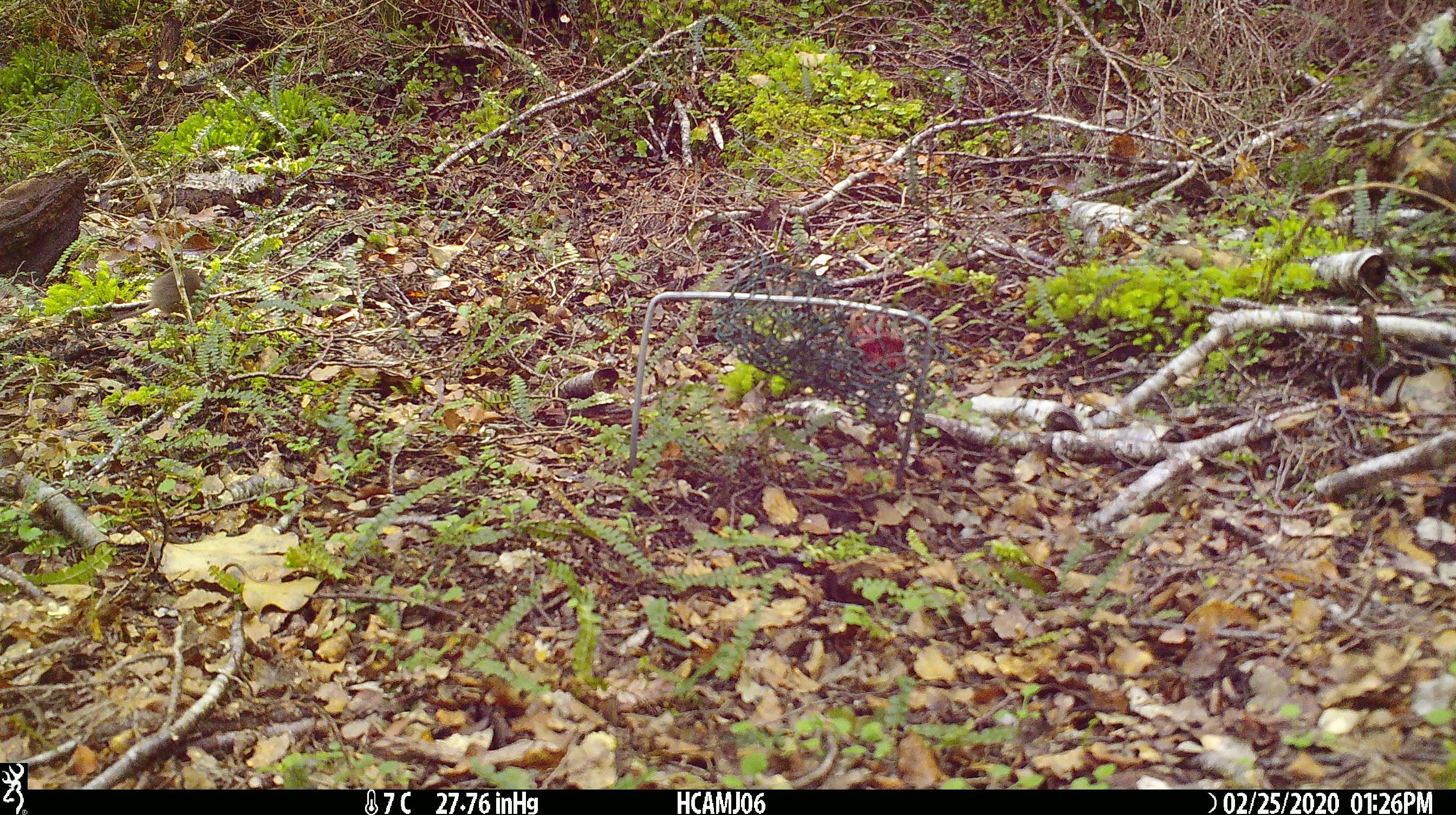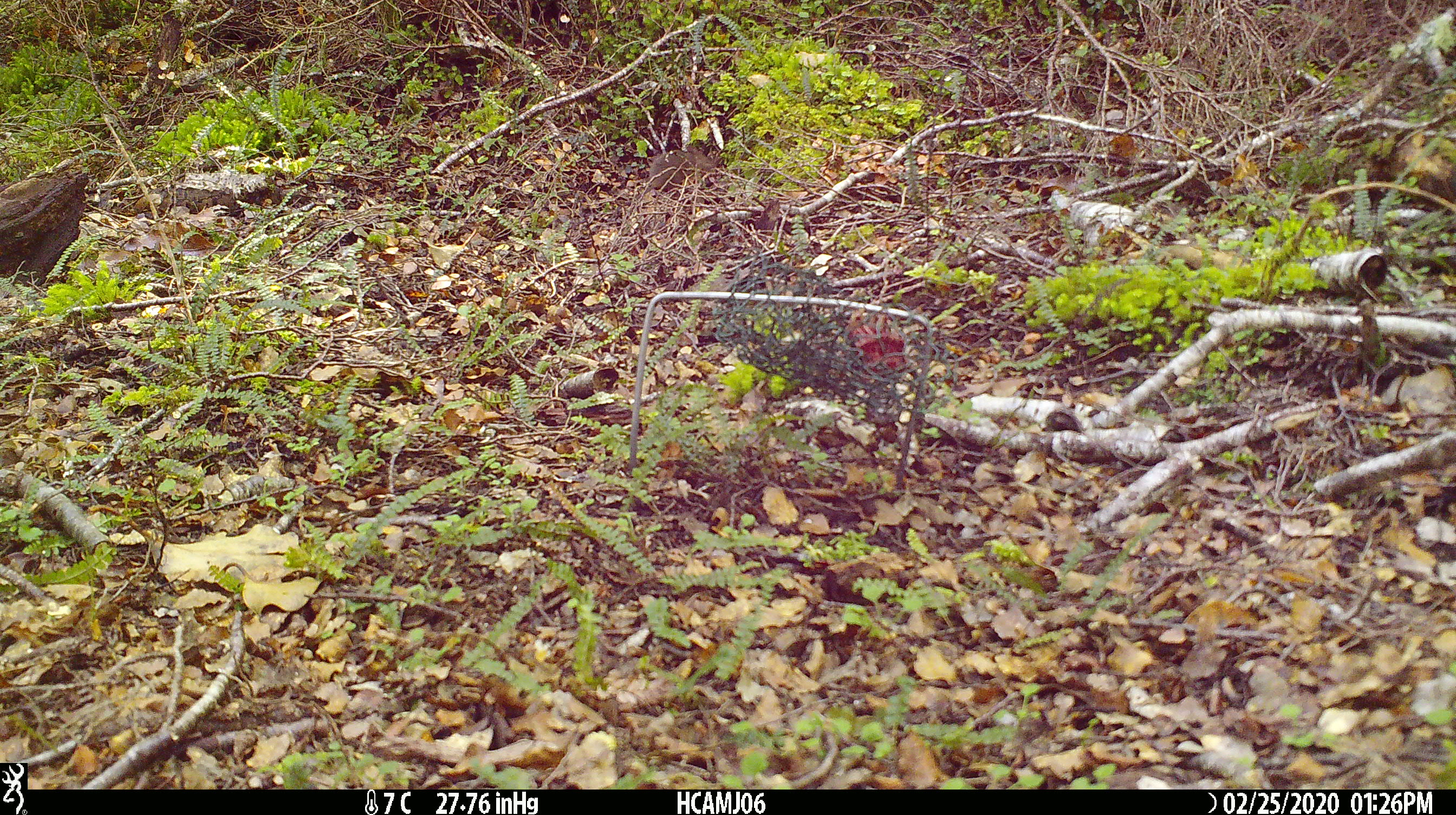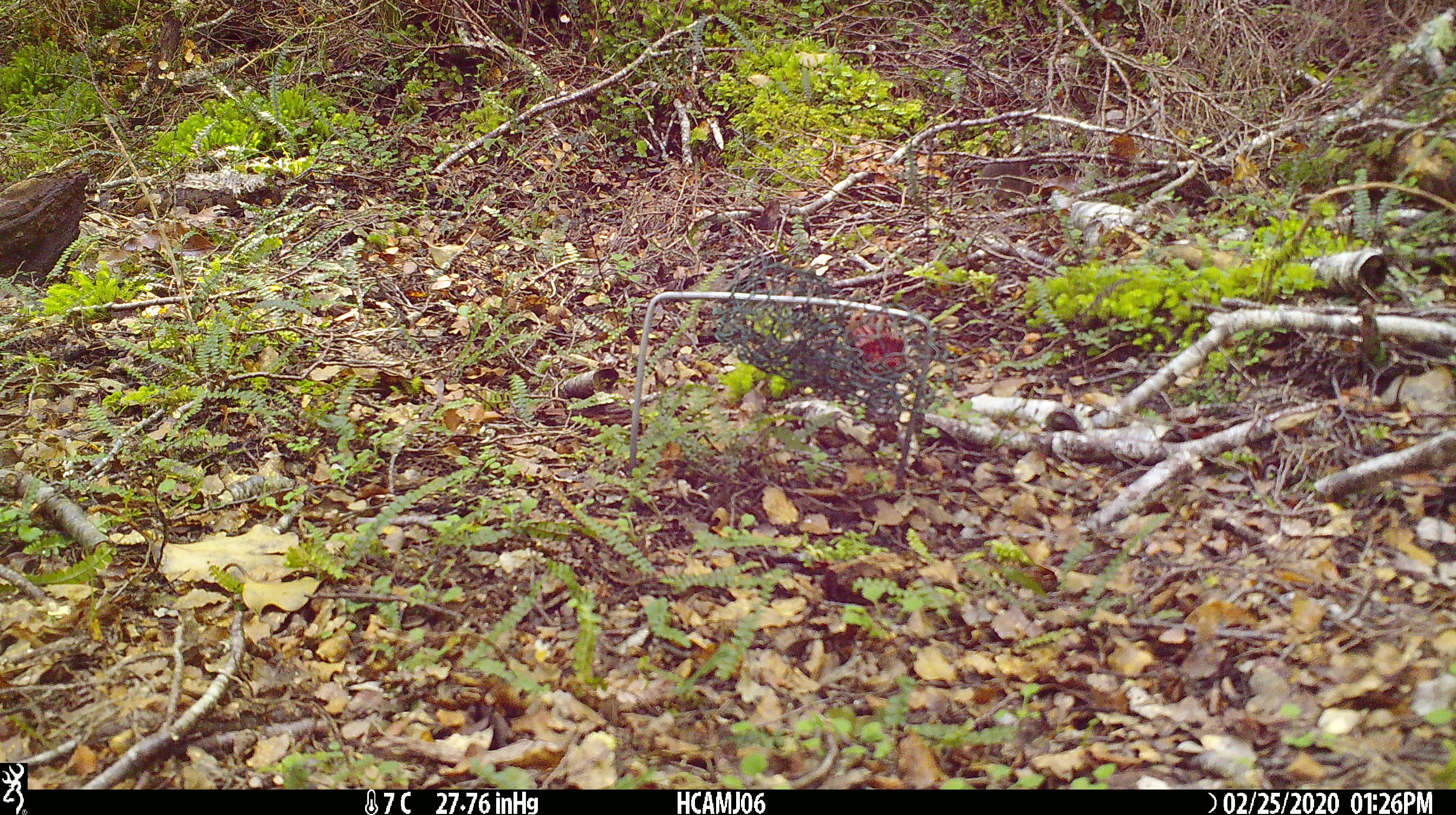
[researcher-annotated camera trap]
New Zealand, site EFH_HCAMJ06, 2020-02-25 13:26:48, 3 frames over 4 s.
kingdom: Animalia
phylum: Chordata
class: Mammalia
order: Rodentia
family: Muridae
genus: Mus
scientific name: Mus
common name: mouse